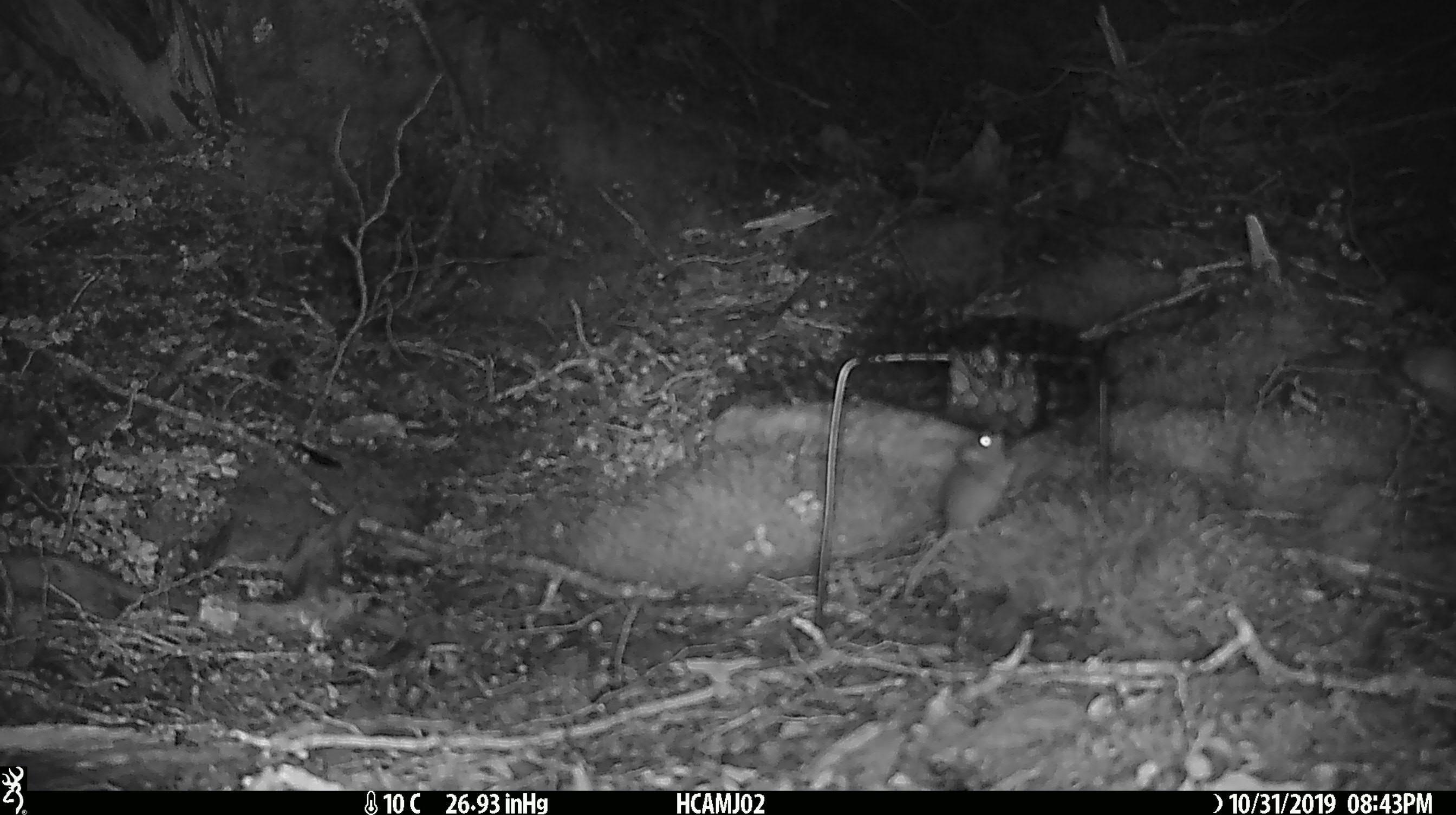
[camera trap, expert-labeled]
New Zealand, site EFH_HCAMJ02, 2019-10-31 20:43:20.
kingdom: Animalia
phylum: Chordata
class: Mammalia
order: Rodentia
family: Muridae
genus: Mus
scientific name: Mus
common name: mouse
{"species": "mouse (Mus)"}